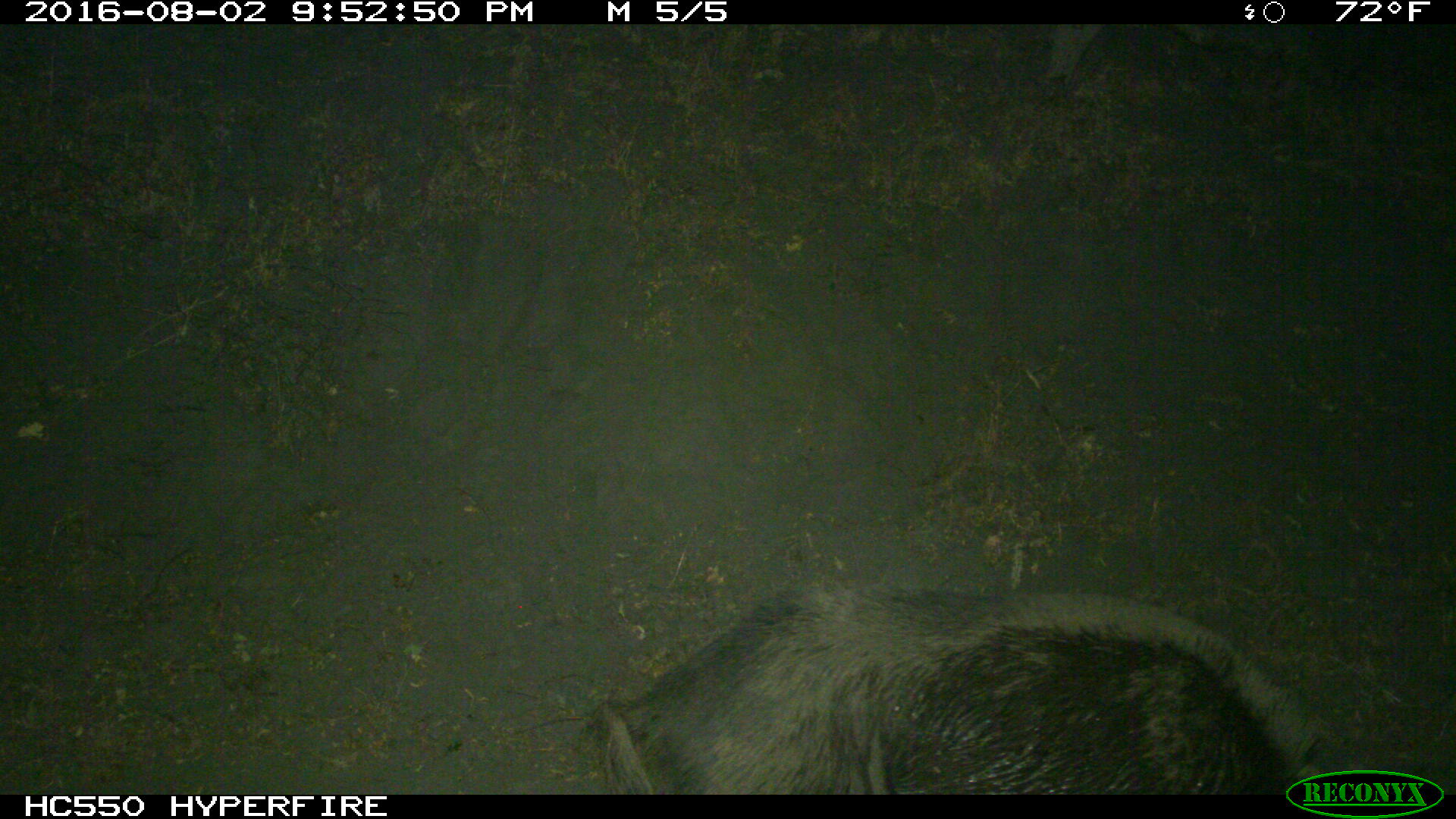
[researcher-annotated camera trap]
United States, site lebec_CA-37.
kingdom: Animalia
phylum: Chordata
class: Mammalia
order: Artiodactyla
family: Suidae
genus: Sus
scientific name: Sus scrofa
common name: wild boar